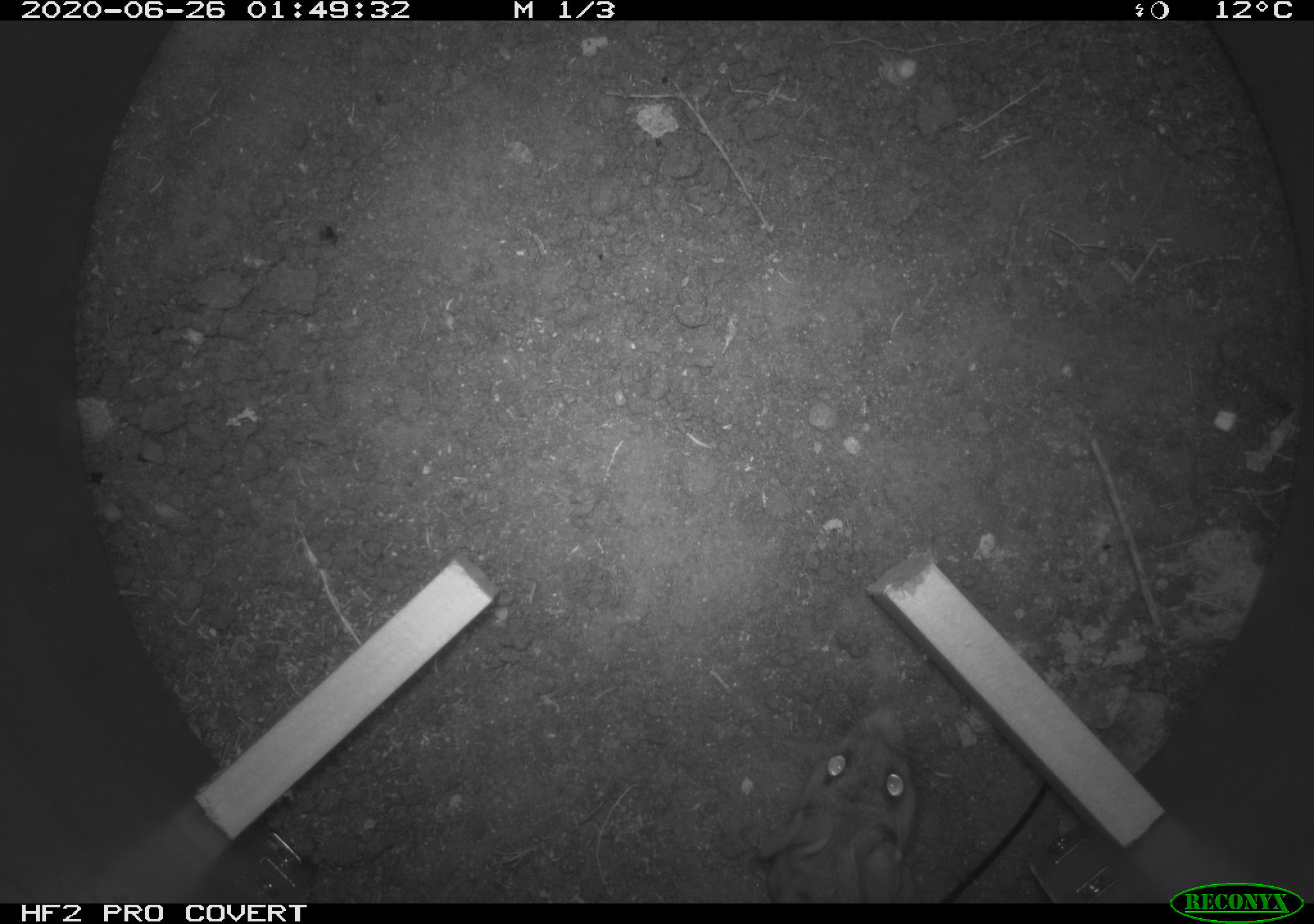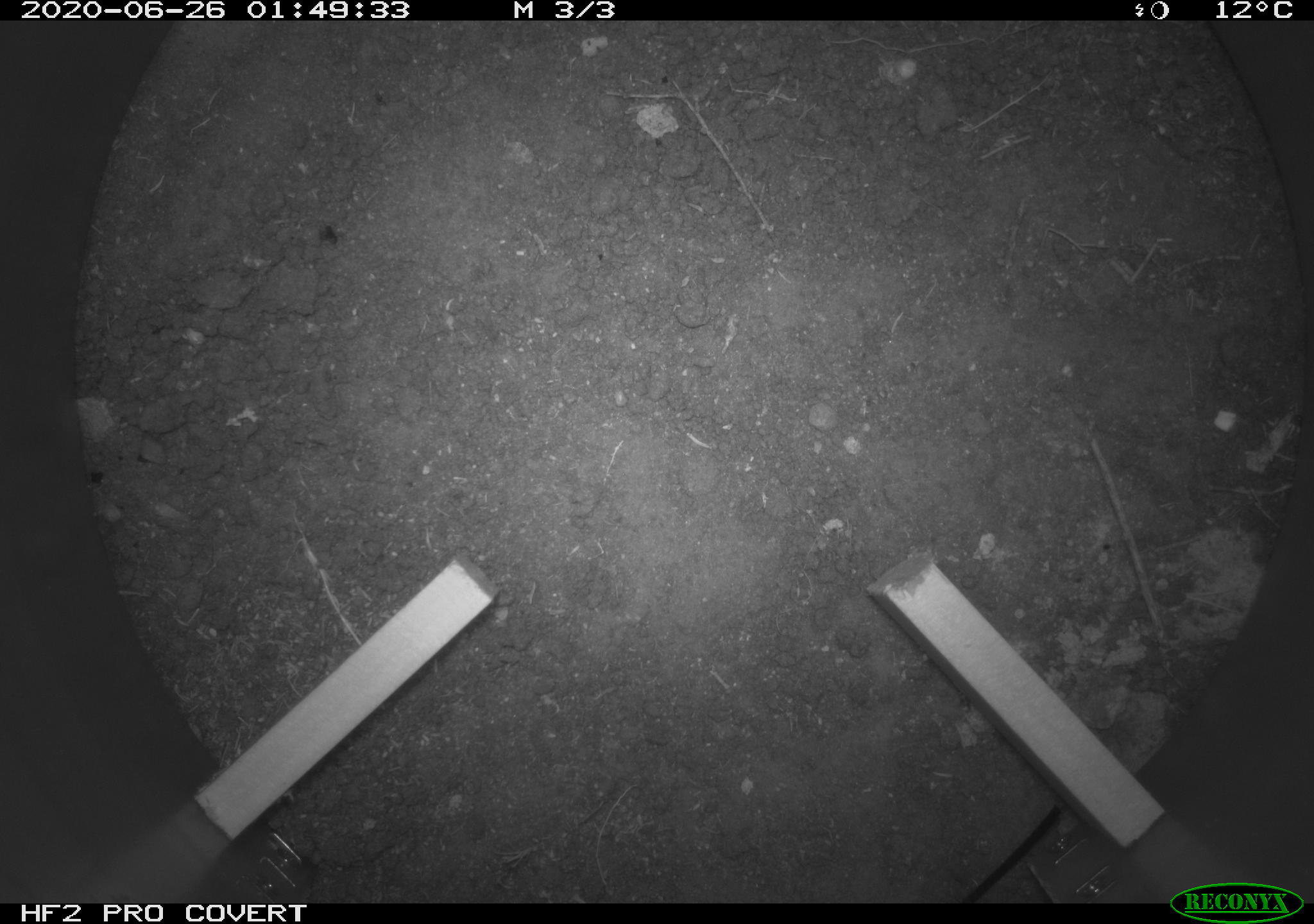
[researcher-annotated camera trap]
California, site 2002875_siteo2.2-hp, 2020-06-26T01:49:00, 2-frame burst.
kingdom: Animalia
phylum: Chordata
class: Mammalia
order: Rodentia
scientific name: Rodentia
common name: rodent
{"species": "rodent (Rodentia)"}